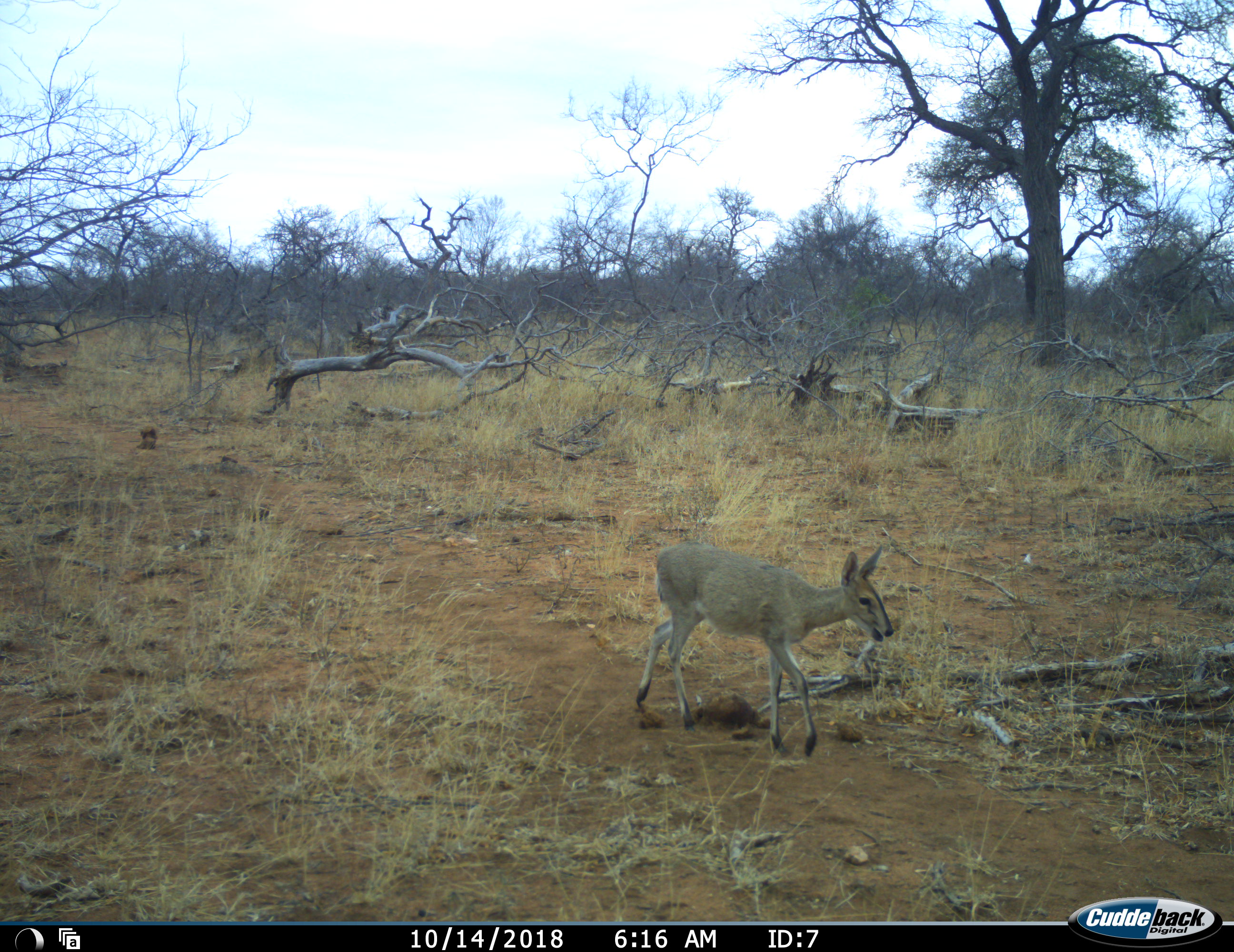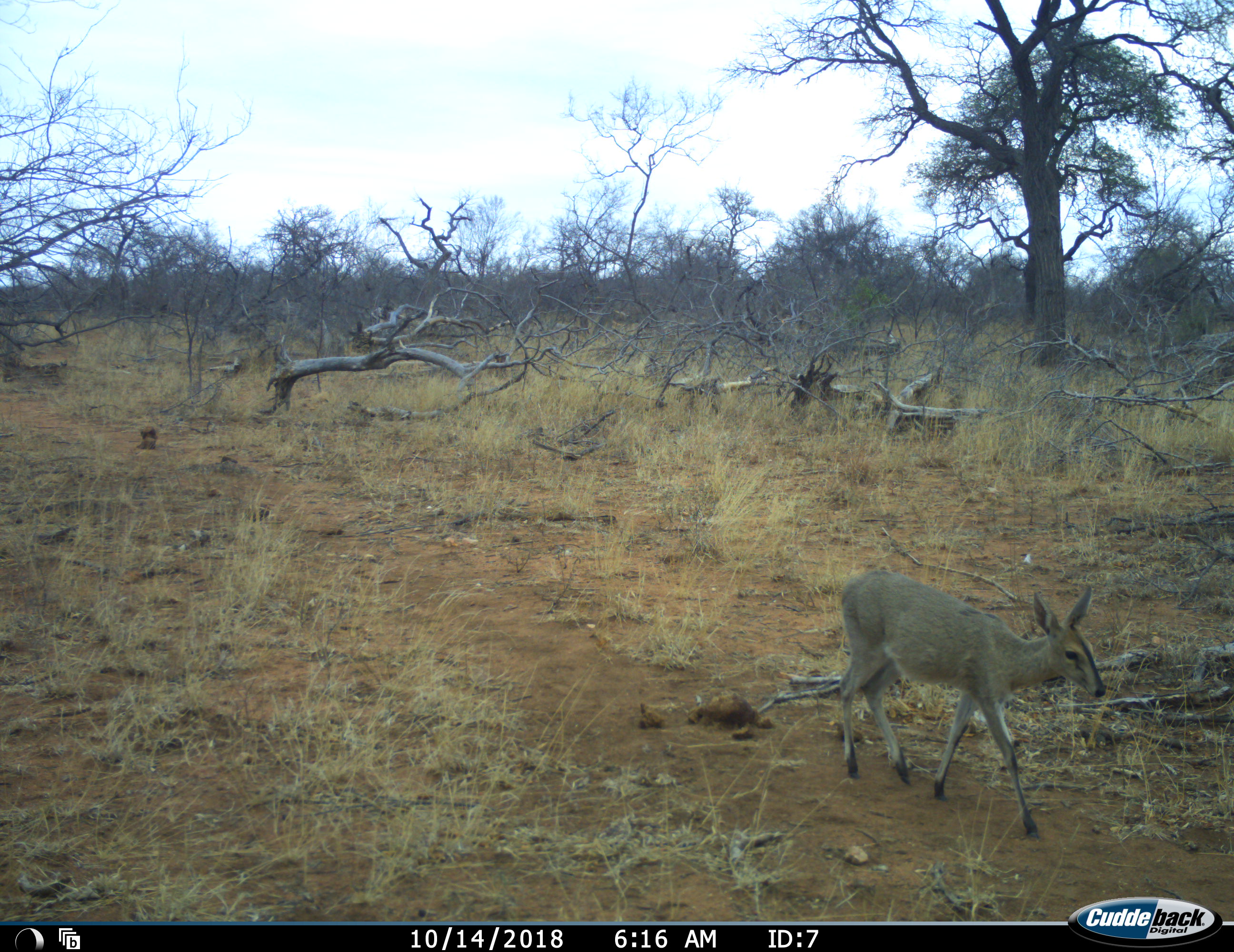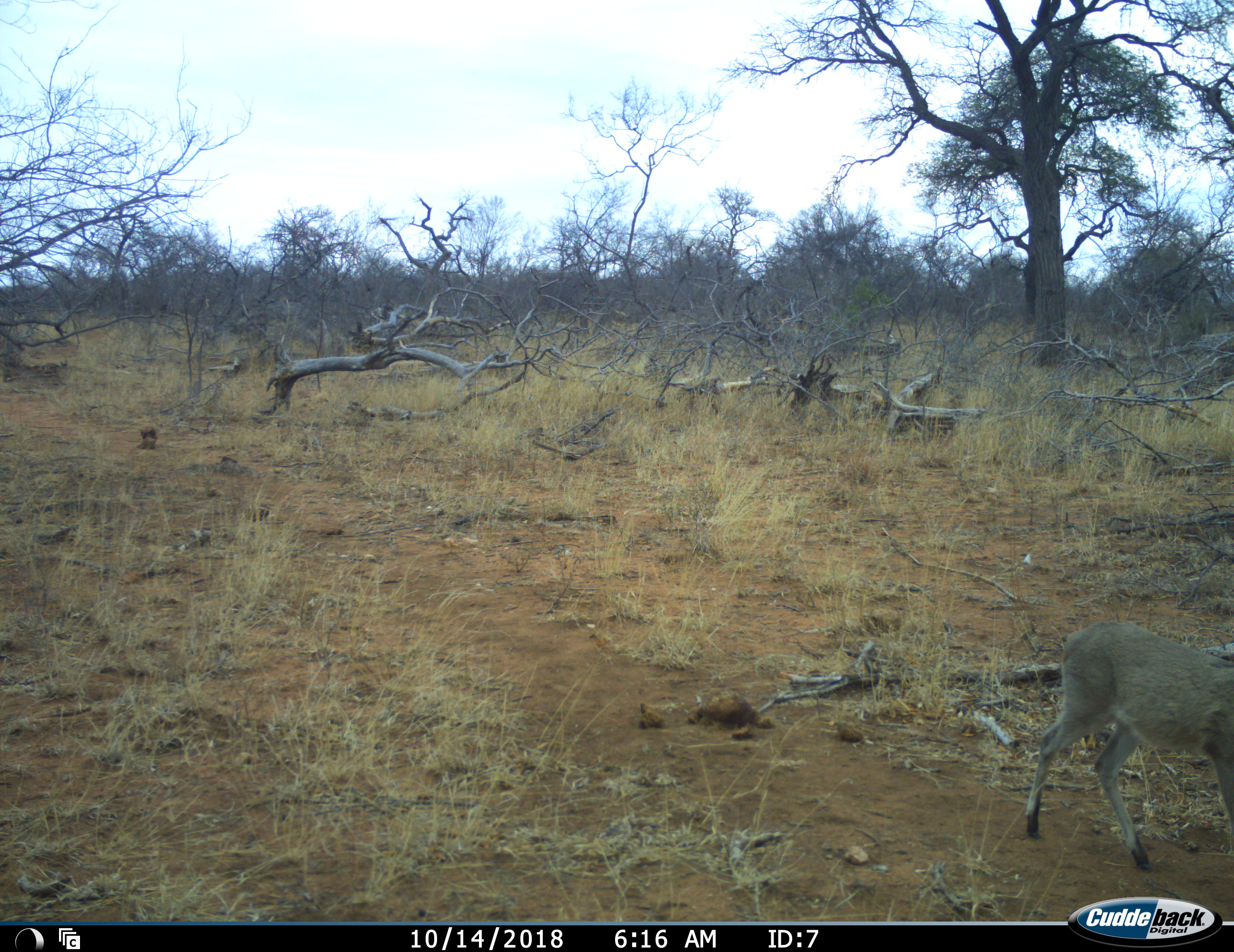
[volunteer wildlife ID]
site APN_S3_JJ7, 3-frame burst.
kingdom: Animalia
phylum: Chordata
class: Mammalia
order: Artiodactyla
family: Bovidae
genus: Sylvicapra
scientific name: Sylvicapra grimmia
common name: common duiker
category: duikercommongrey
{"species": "duikercommongrey (common duiker) (Sylvicapra grimmia)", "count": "1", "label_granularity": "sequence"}